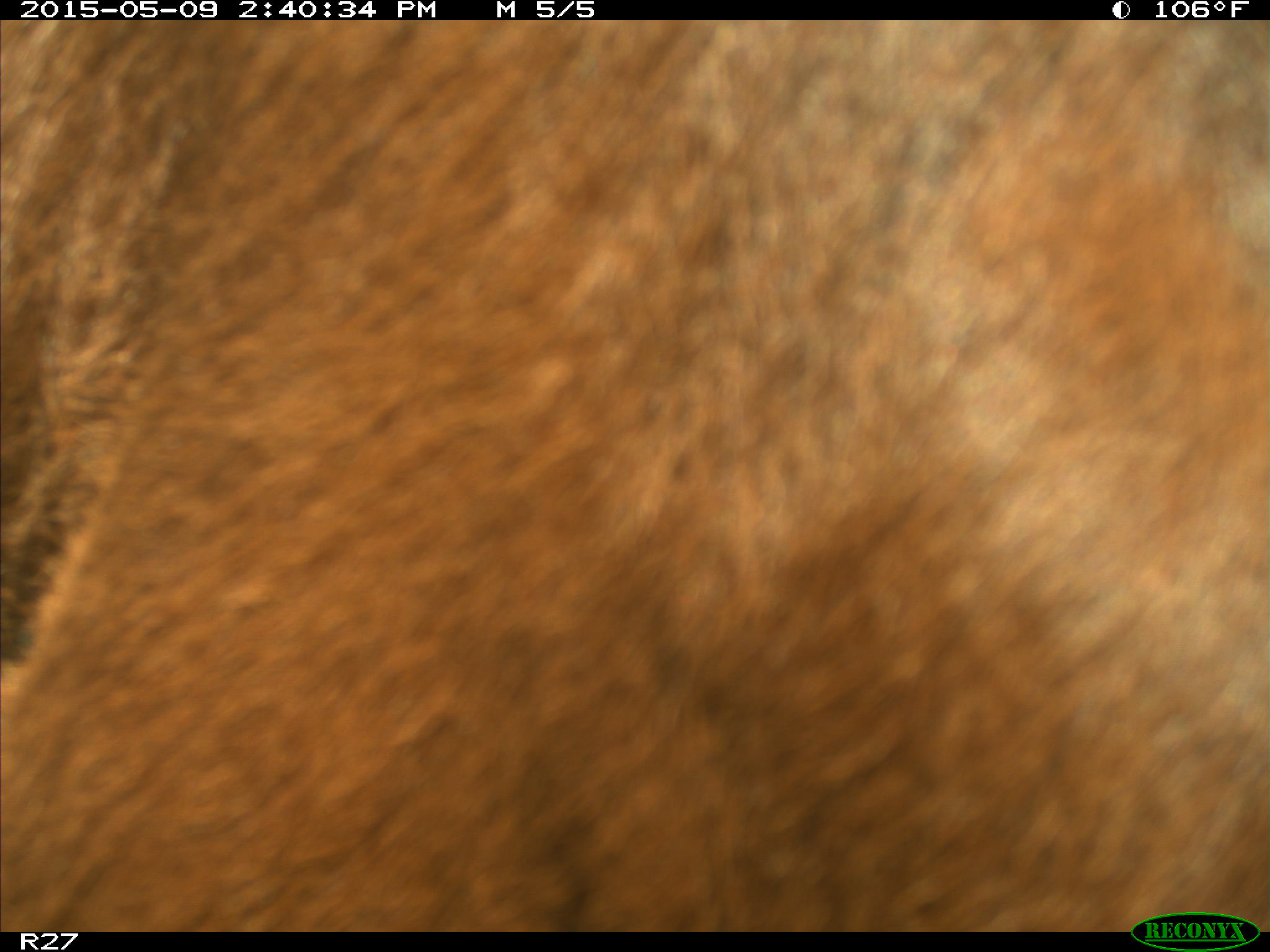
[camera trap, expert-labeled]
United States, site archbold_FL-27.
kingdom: Animalia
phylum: Chordata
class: Mammalia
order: Artiodactyla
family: Bovidae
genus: Bos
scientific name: Bos taurus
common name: domestic cow